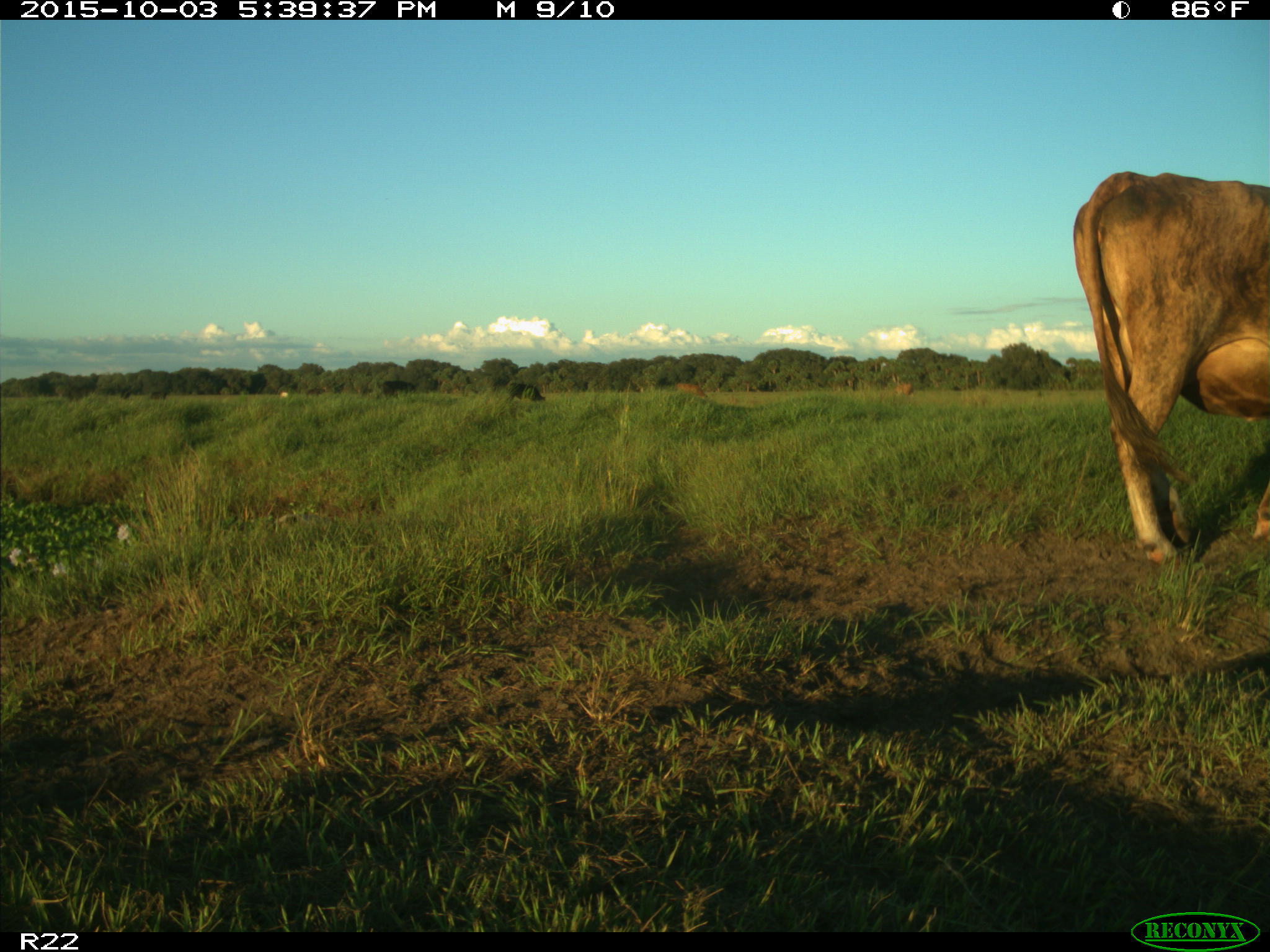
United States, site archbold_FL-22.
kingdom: Animalia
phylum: Chordata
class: Mammalia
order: Artiodactyla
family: Bovidae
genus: Bos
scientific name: Bos taurus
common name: domestic cow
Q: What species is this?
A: Bos taurus (domestic cow).